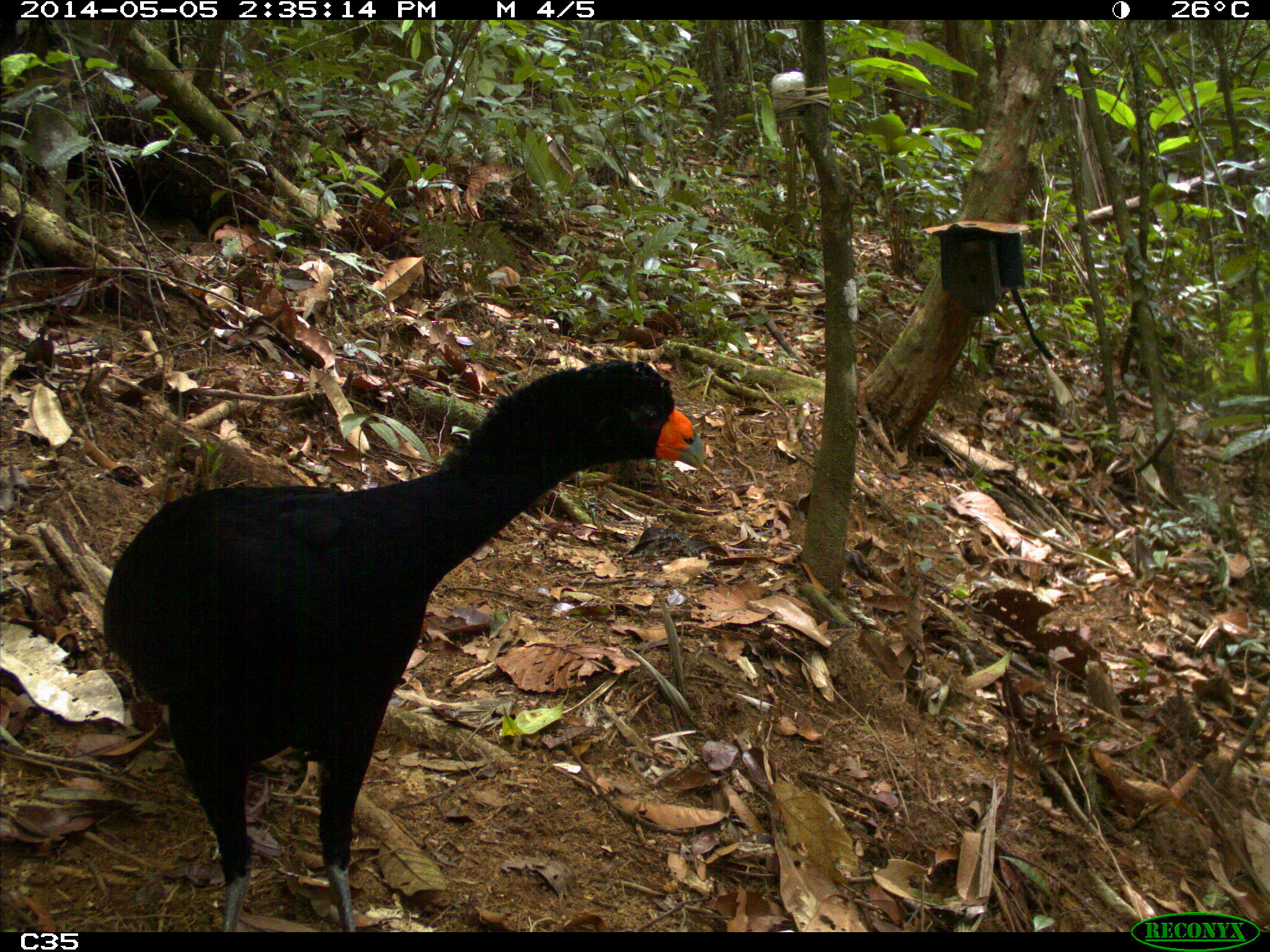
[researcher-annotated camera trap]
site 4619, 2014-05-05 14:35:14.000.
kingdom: Animalia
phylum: Chordata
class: Aves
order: Galliformes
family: Cracidae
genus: Crax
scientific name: Crax alector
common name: black curassow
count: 2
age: adult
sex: female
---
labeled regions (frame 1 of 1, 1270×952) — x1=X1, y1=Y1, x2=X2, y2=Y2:
crax alector: x1=99, y1=355, x2=710, y2=932